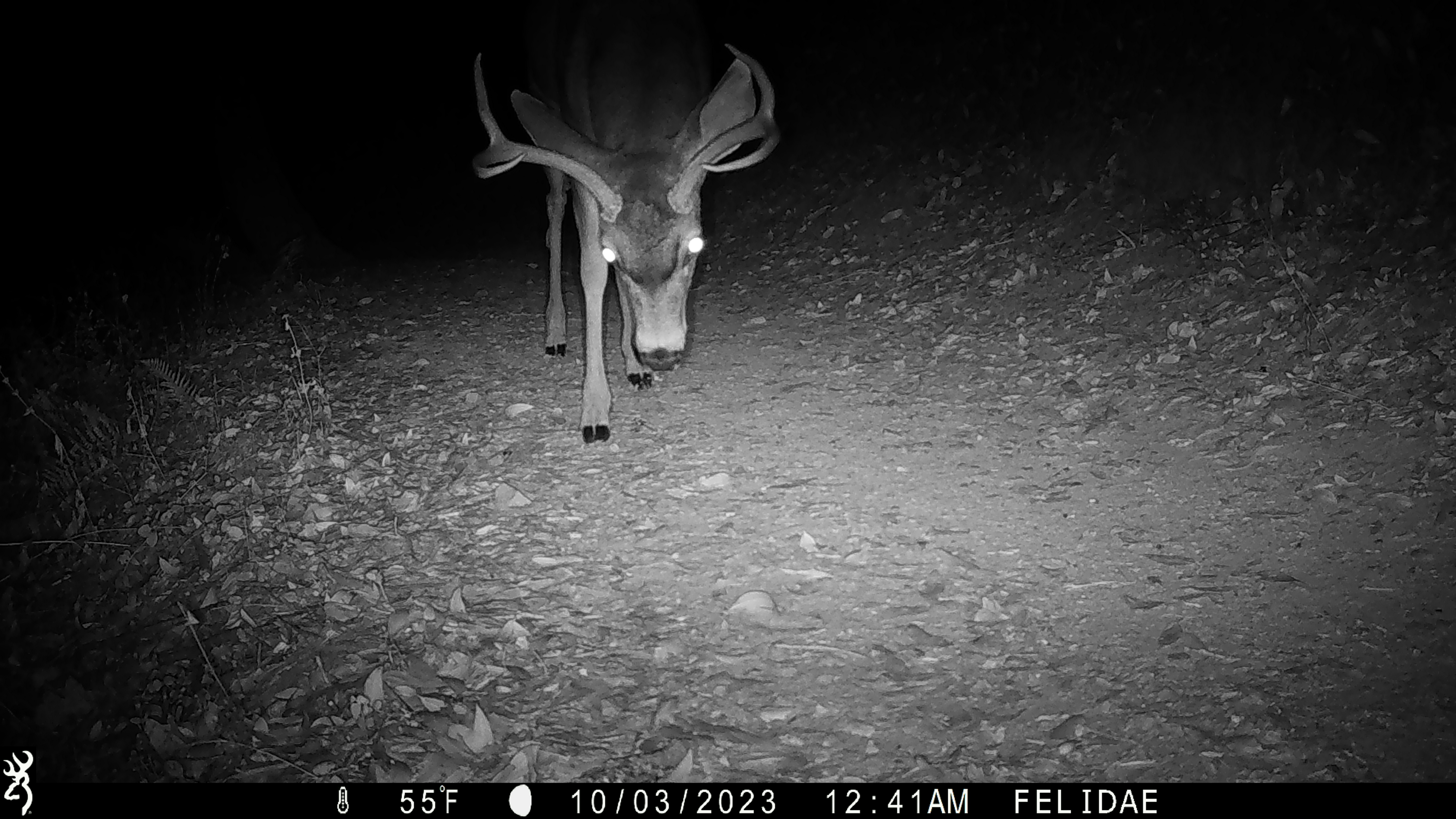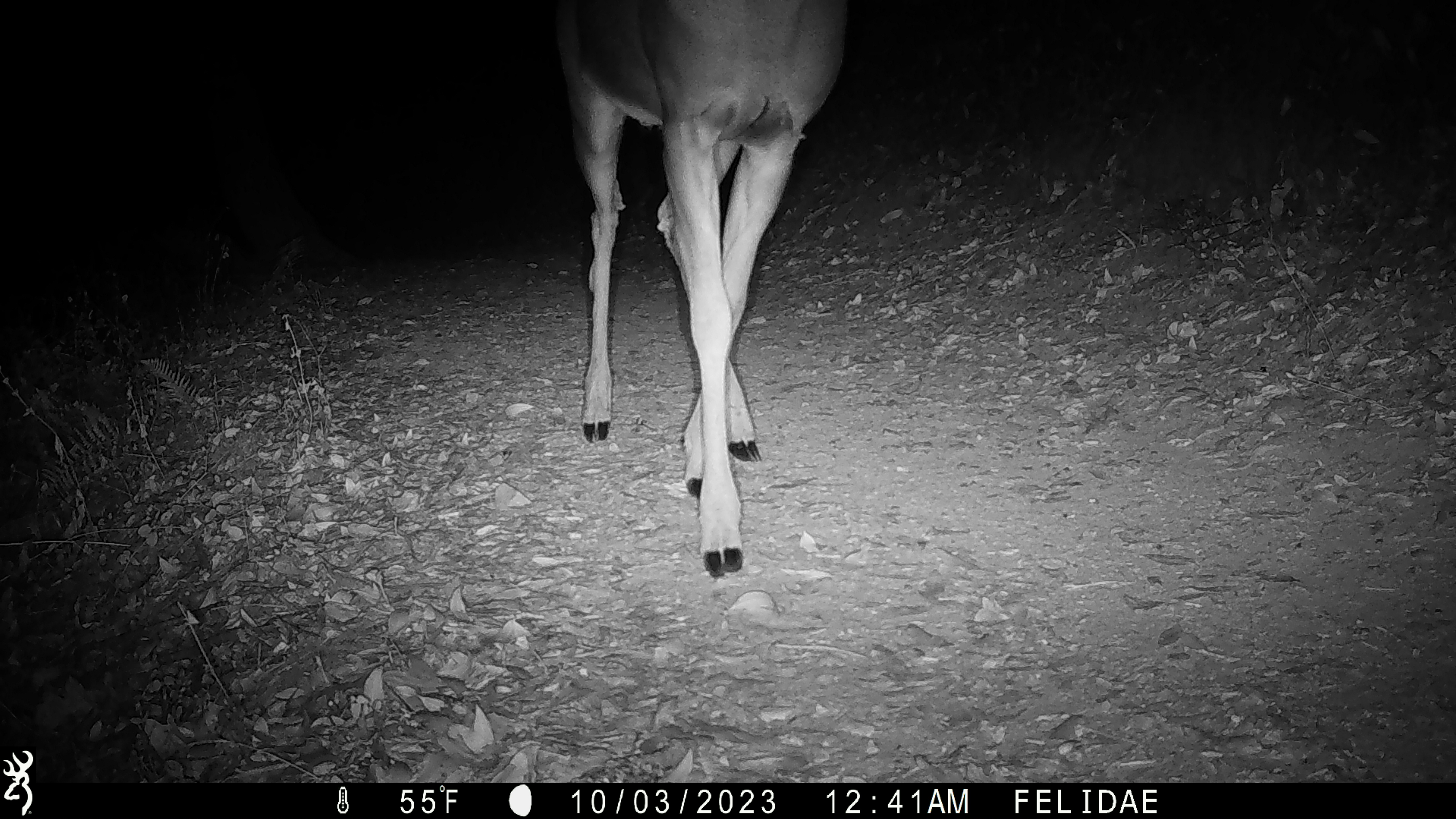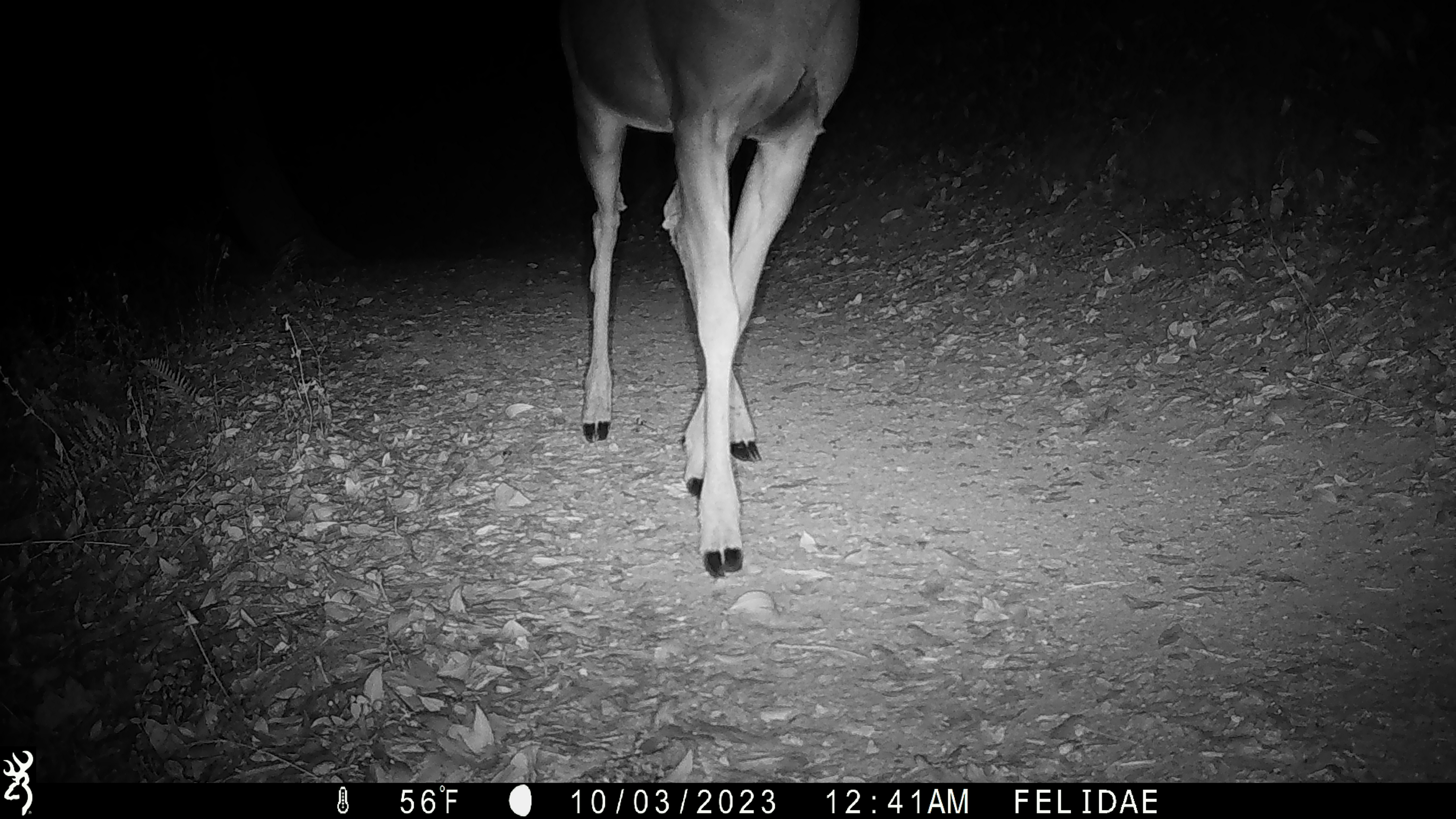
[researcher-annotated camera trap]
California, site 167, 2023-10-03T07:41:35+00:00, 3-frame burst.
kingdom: Animalia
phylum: Chordata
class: Mammalia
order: Artiodactyla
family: Cervidae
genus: Odocoileus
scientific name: Odocoileus hemionus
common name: mule deer